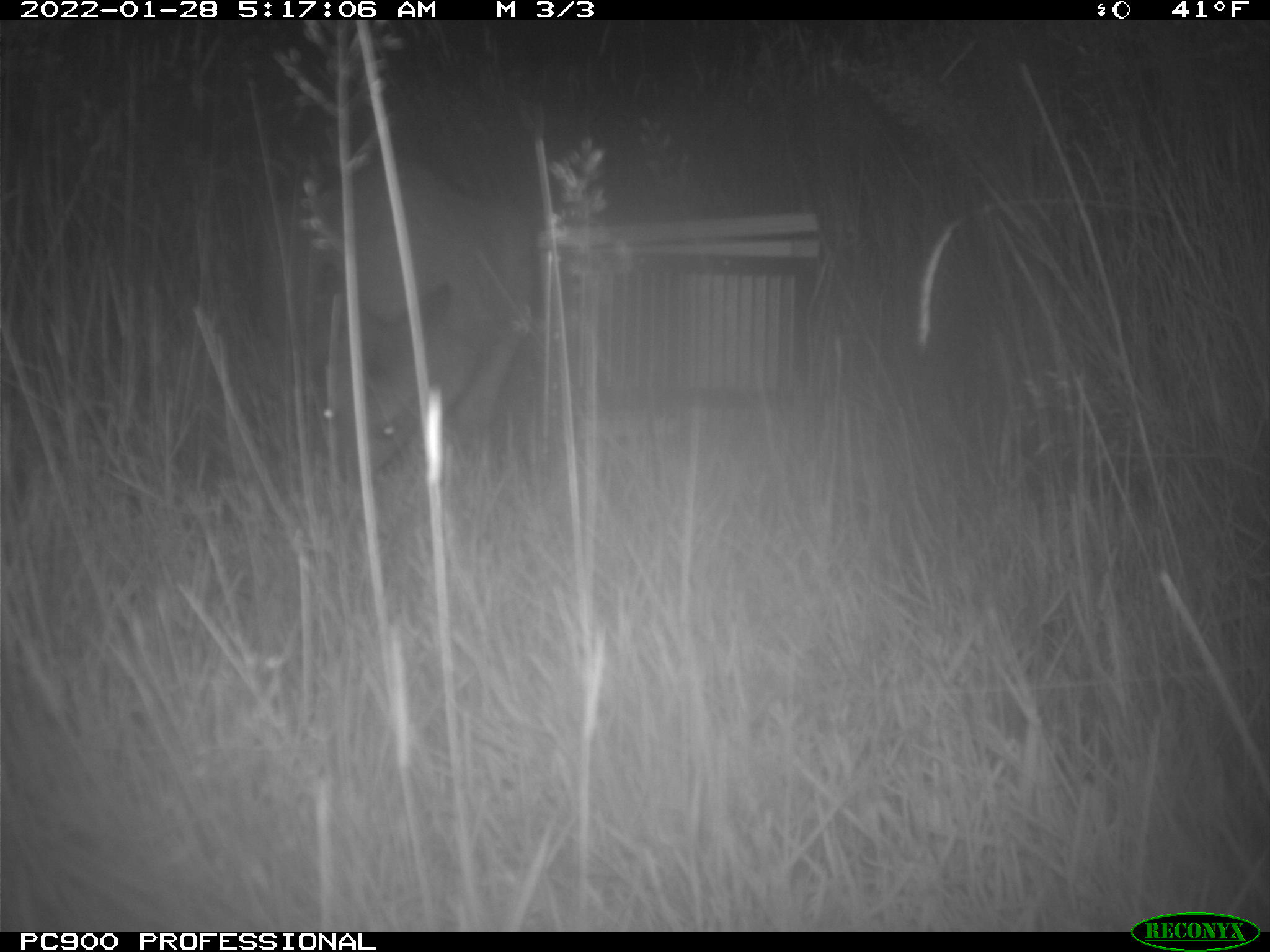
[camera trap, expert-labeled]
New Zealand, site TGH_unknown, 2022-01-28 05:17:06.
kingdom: Animalia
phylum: Chordata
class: Mammalia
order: Diprotodontia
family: Macropodidae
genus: Notamacropus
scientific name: Notamacropus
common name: wallaby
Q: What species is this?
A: Wallaby (Notamacropus).